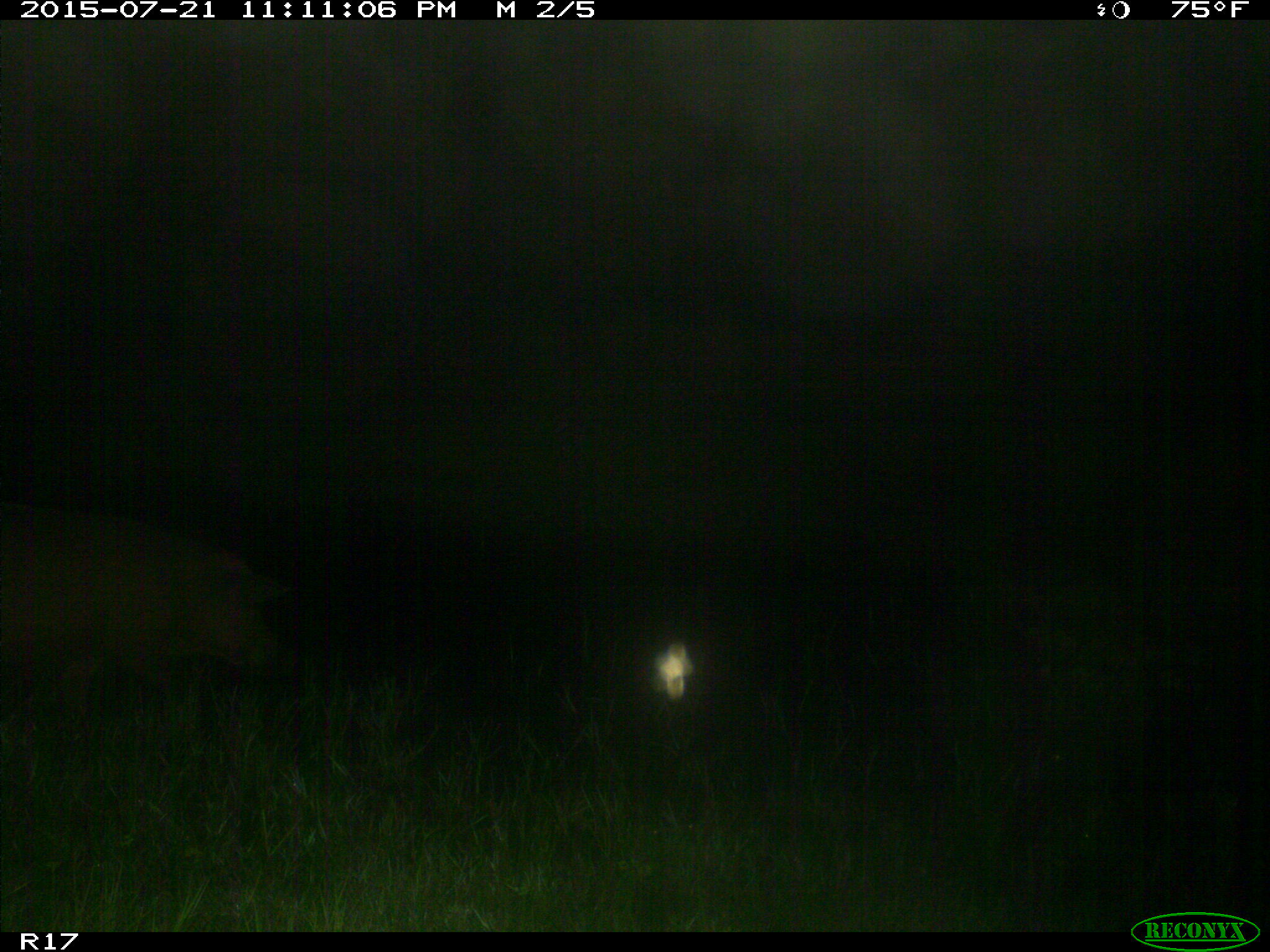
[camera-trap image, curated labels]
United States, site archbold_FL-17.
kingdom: Animalia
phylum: Chordata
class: Mammalia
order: Artiodactyla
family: Suidae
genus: Sus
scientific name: Sus scrofa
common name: wild boar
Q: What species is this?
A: Sus scrofa (wild boar).